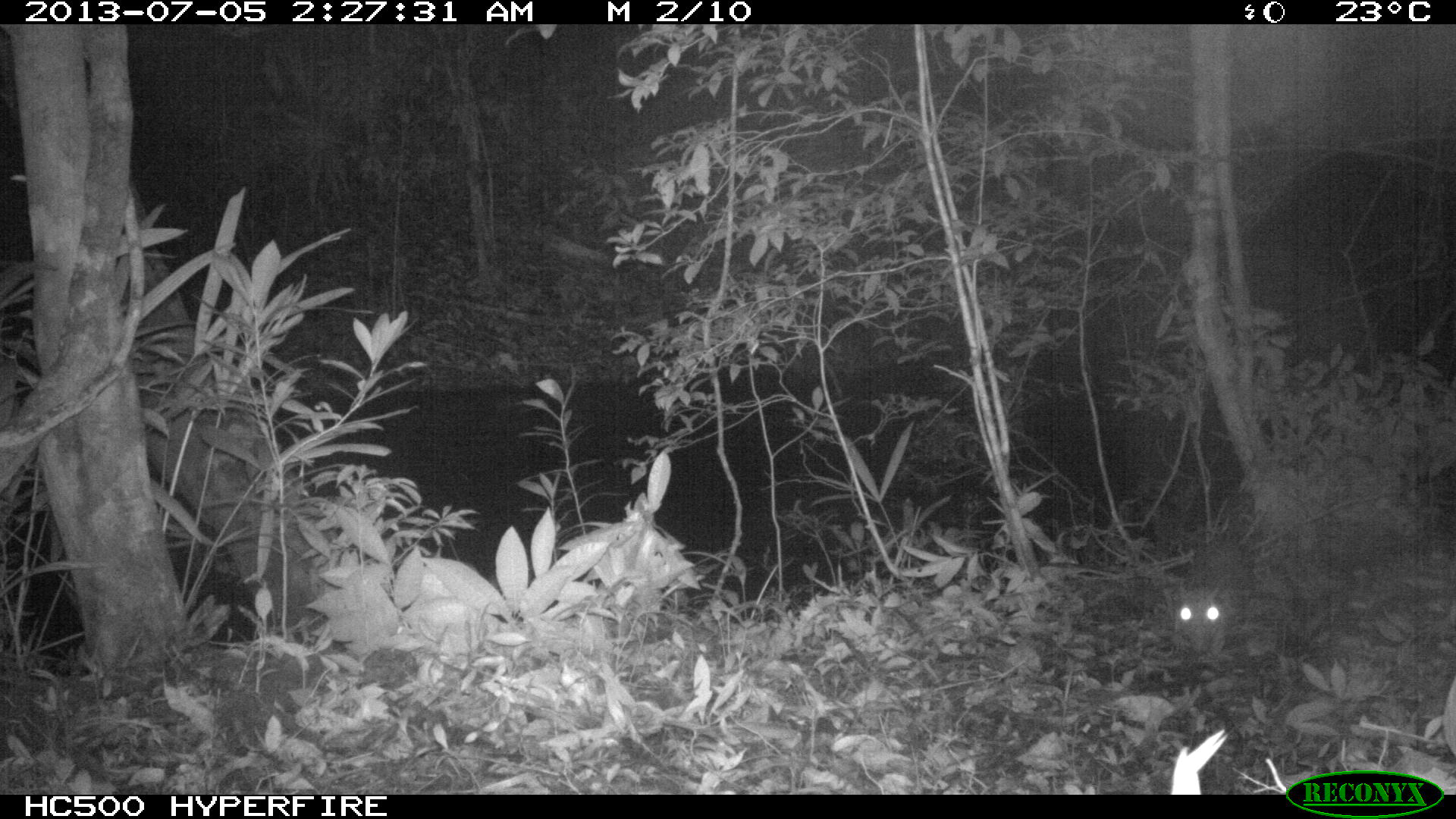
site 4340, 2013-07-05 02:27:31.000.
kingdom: Animalia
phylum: Chordata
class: Mammalia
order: Rodentia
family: Cuniculidae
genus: Cuniculus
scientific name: Cuniculus paca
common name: lowland paca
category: agouti paca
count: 1